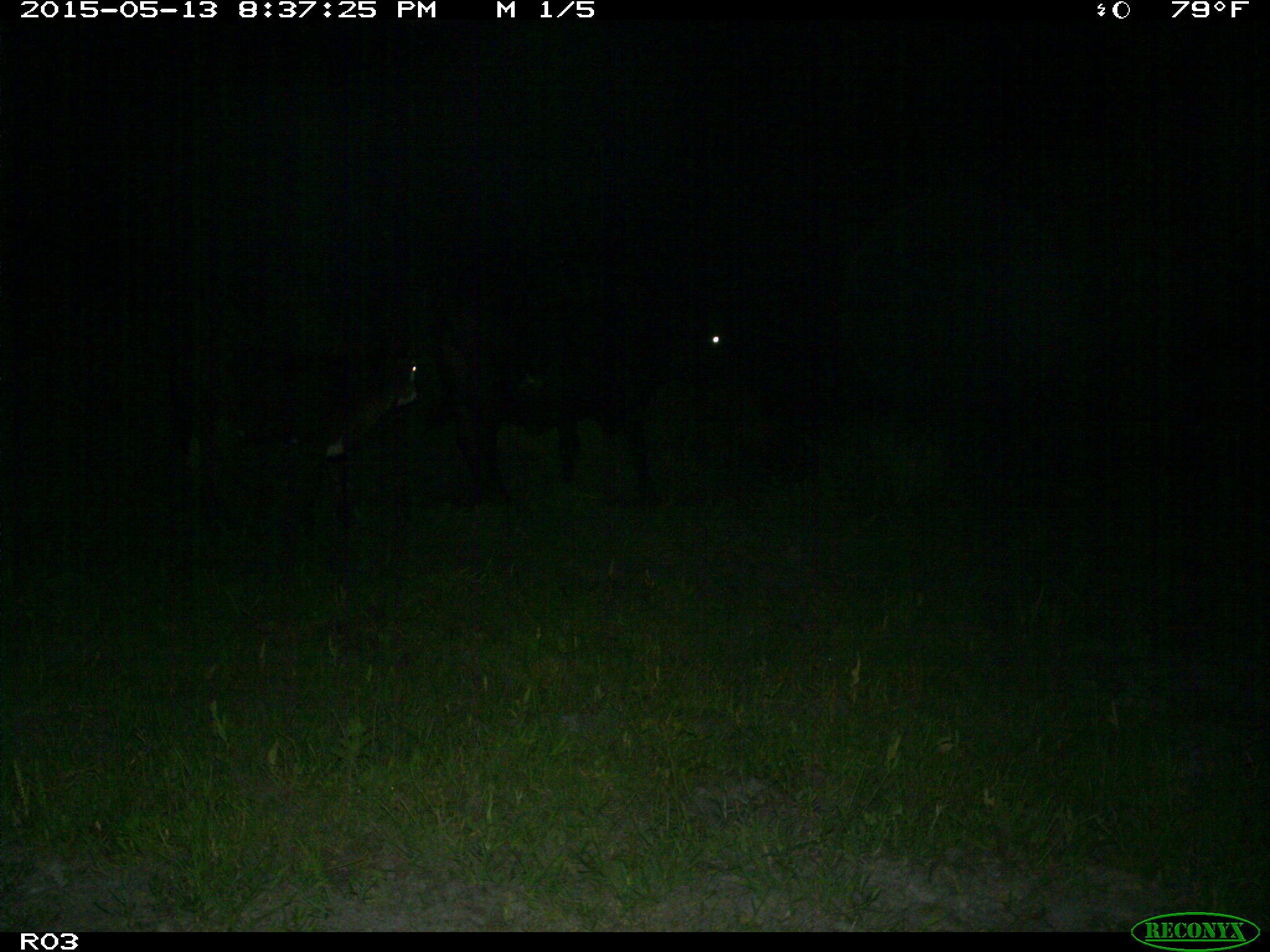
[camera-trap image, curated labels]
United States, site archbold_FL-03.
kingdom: Animalia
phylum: Chordata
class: Mammalia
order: Artiodactyla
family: Bovidae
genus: Bos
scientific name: Bos taurus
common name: domestic cow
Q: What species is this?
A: Bos taurus (domestic cow).